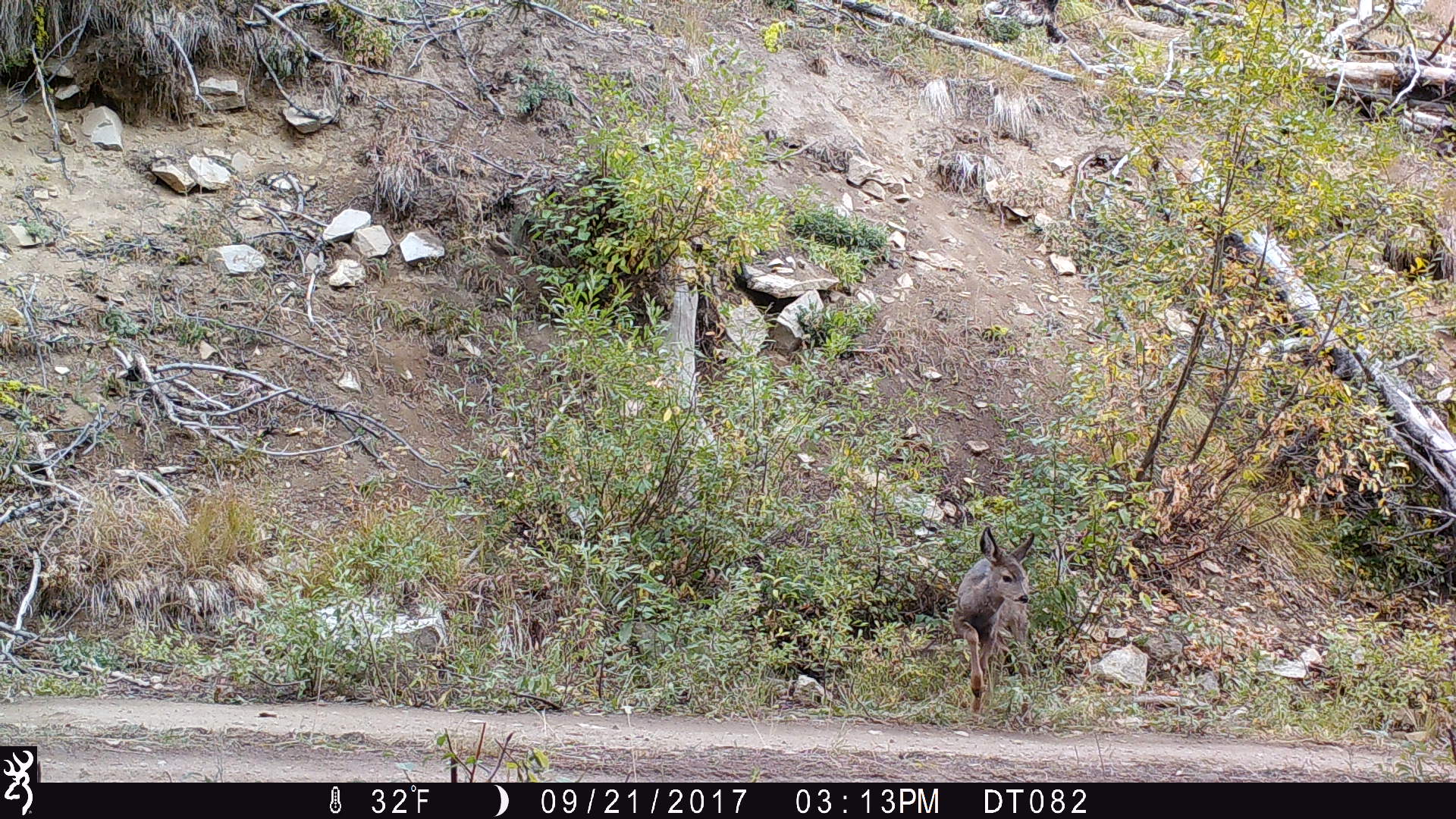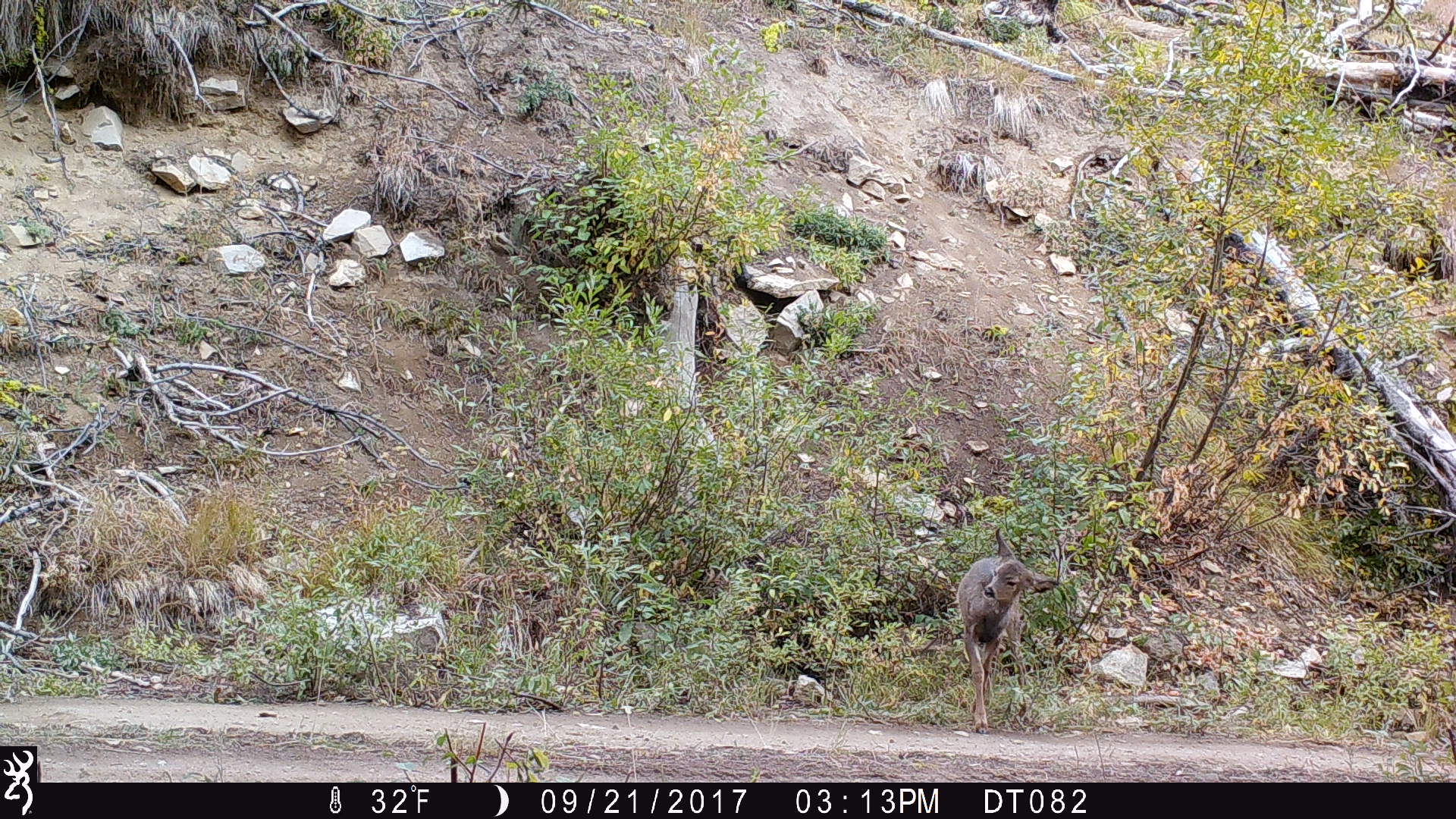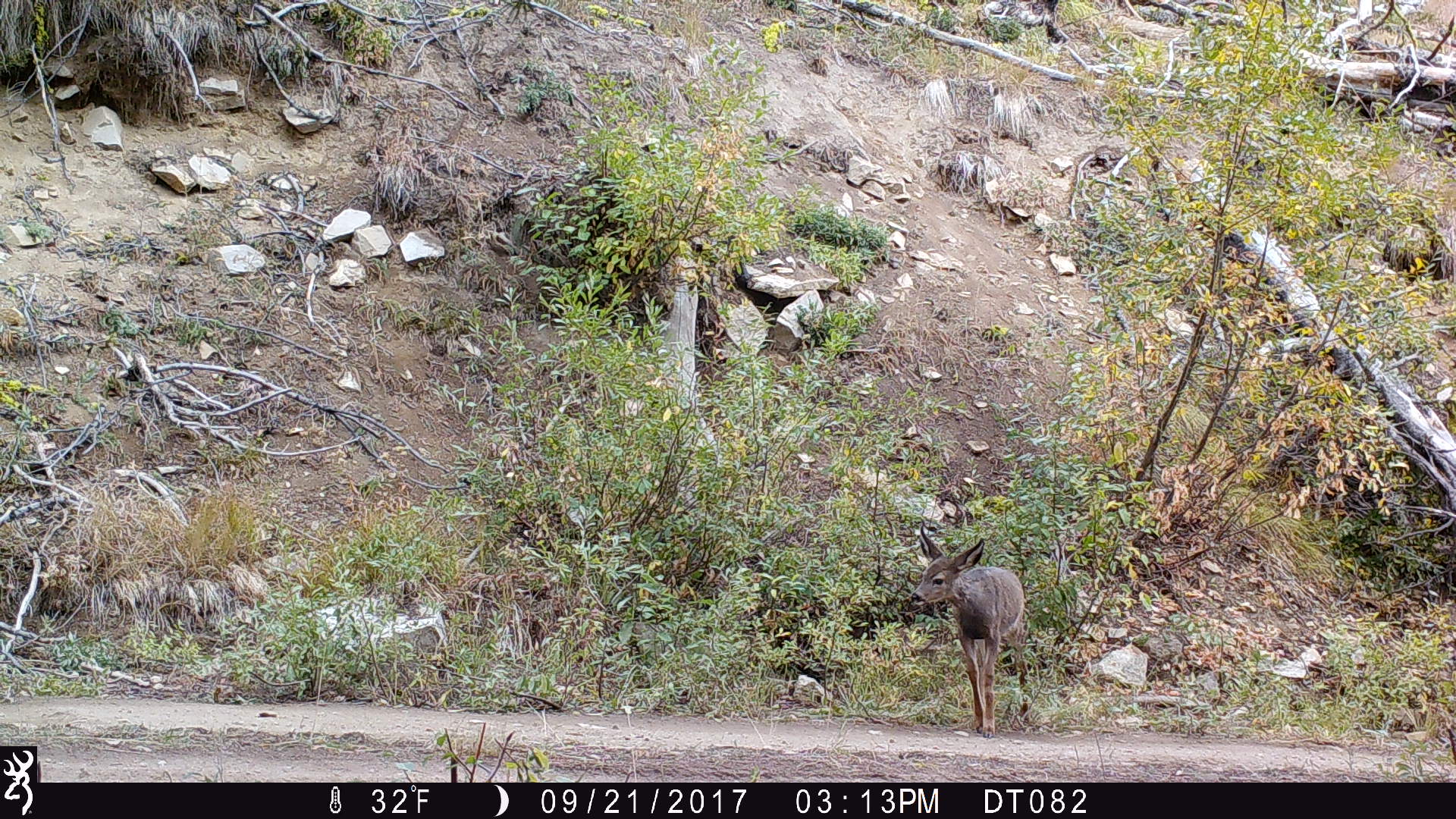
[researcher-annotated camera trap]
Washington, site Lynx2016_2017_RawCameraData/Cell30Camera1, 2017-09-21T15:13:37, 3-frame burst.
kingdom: Animalia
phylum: Chordata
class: Mammalia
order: Artiodactyla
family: Cervidae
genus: Odocoileus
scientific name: Odocoileus hemionus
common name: mule deer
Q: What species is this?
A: Odocoileus hemionus (mule deer).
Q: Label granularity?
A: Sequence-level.